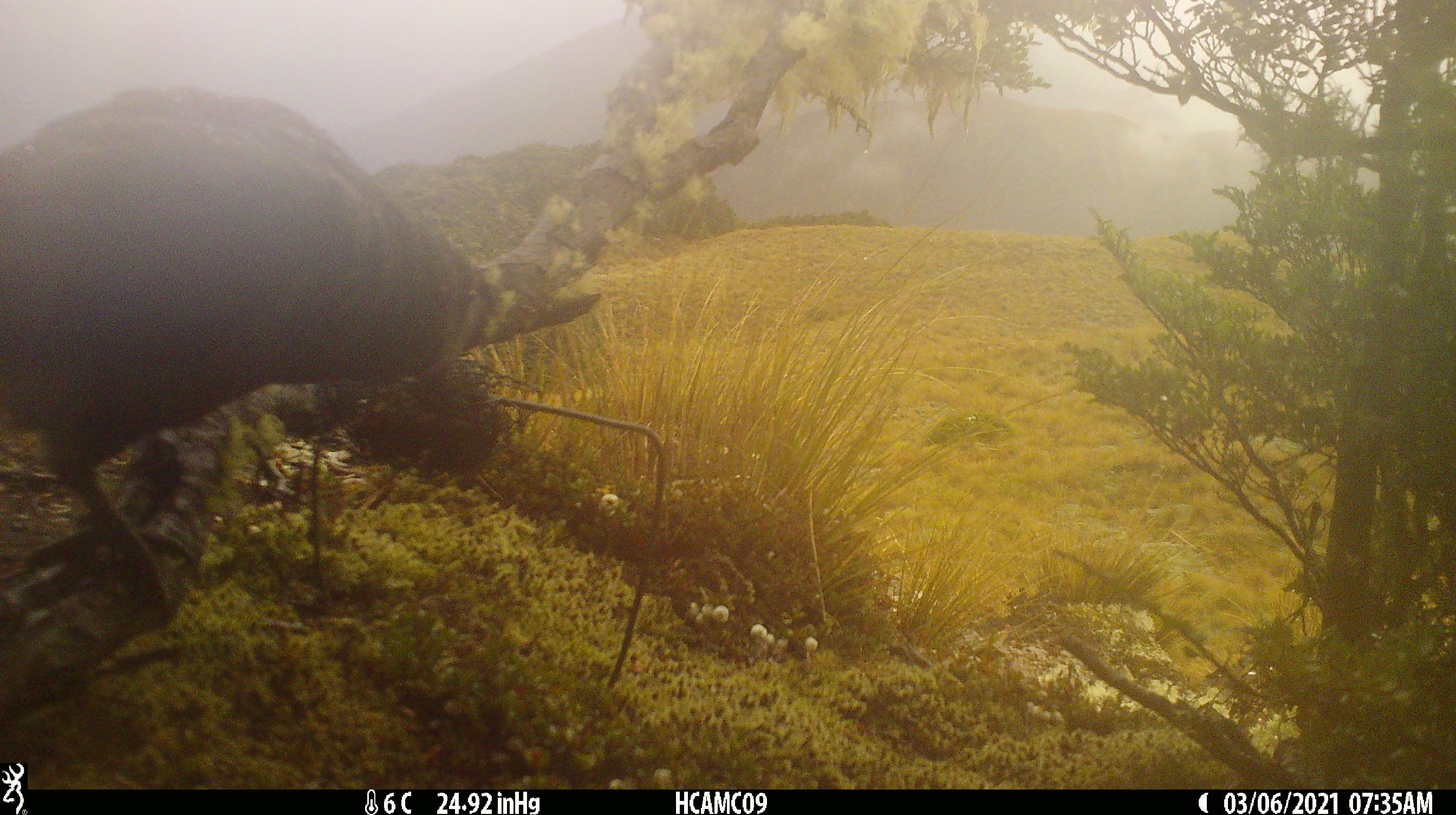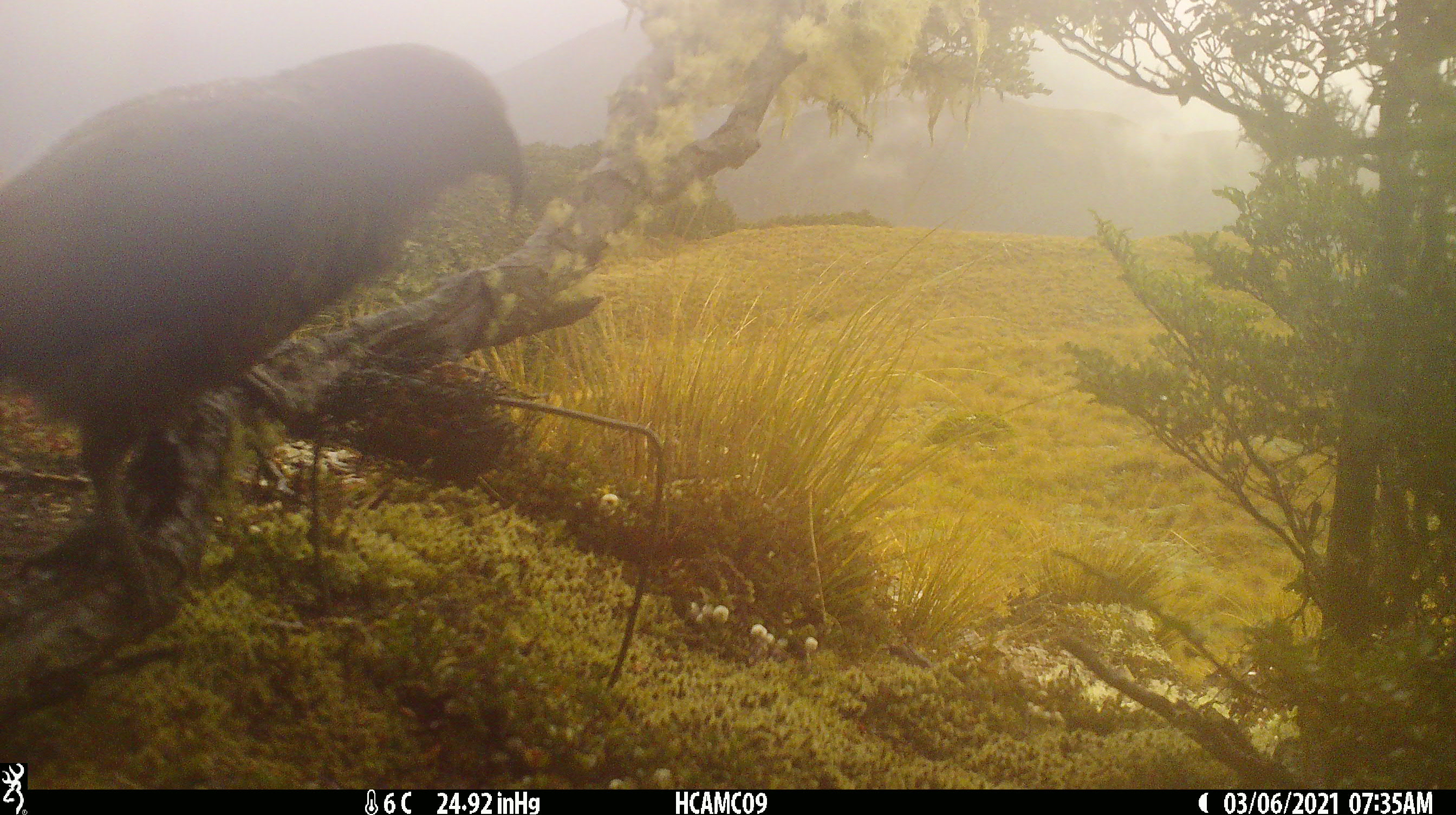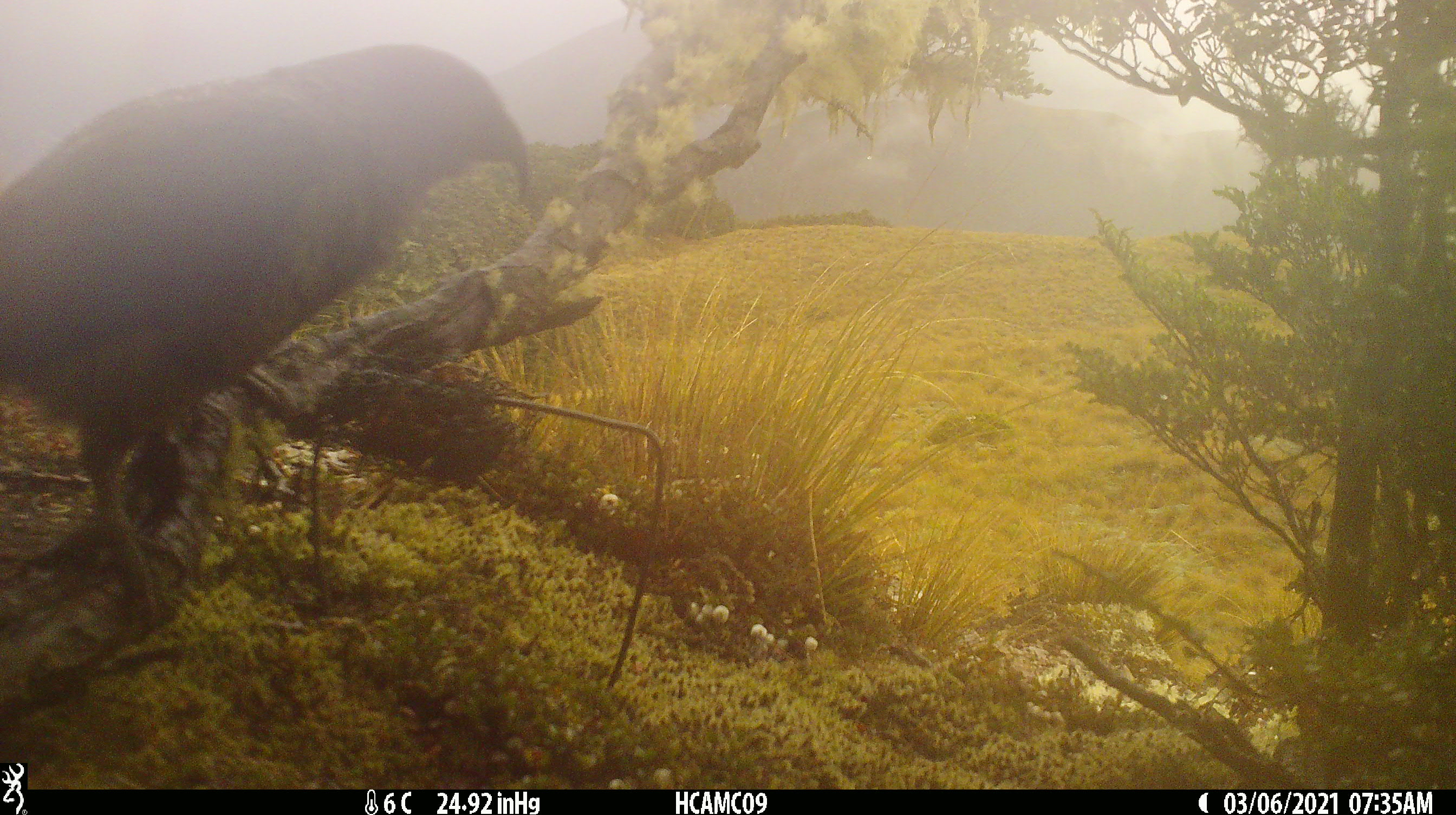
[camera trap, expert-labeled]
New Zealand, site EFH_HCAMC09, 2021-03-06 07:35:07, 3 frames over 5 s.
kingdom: Animalia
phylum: Chordata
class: Aves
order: Psittaciformes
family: Strigopidae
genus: Nestor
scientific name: Nestor notabilis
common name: kea